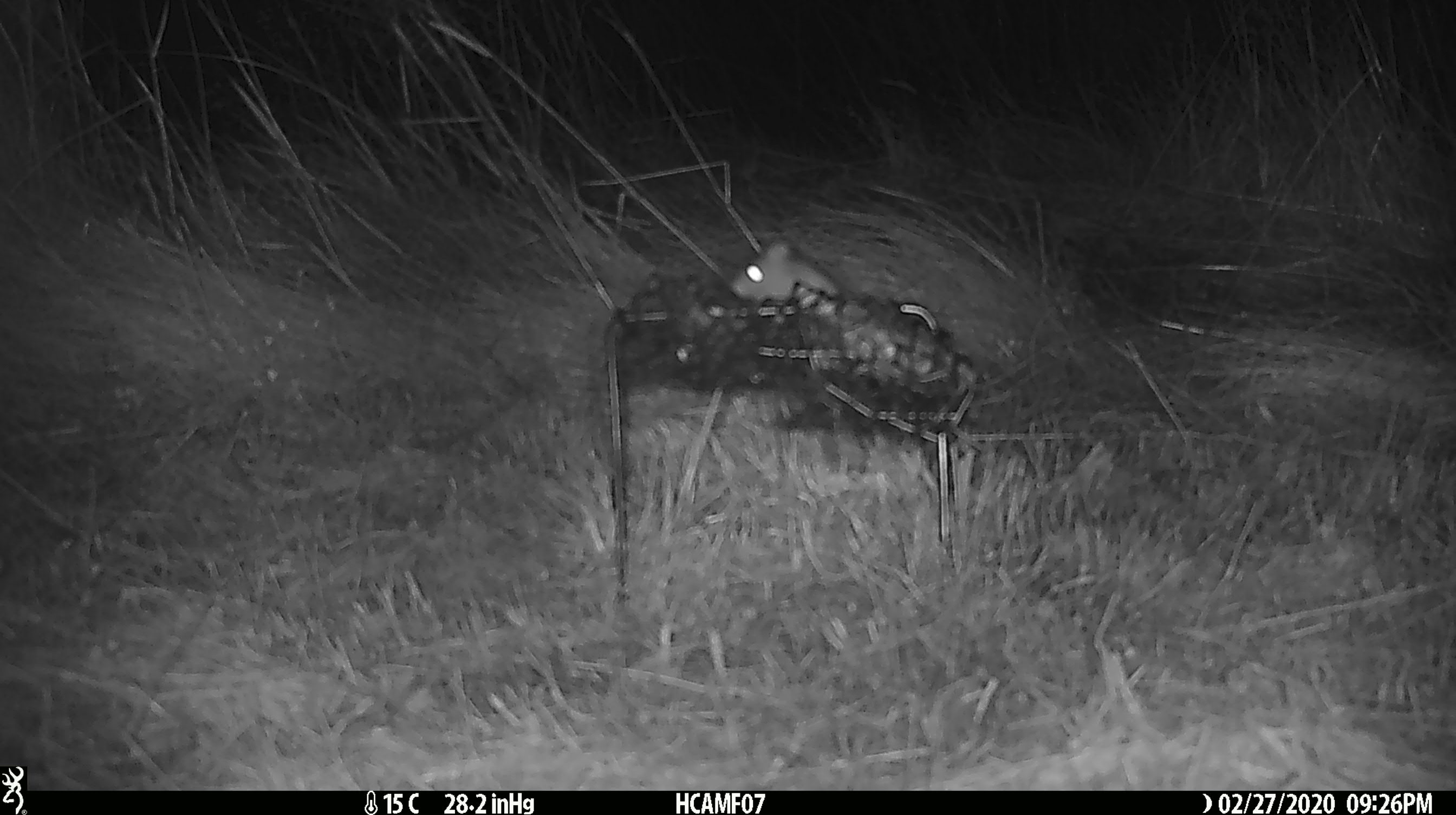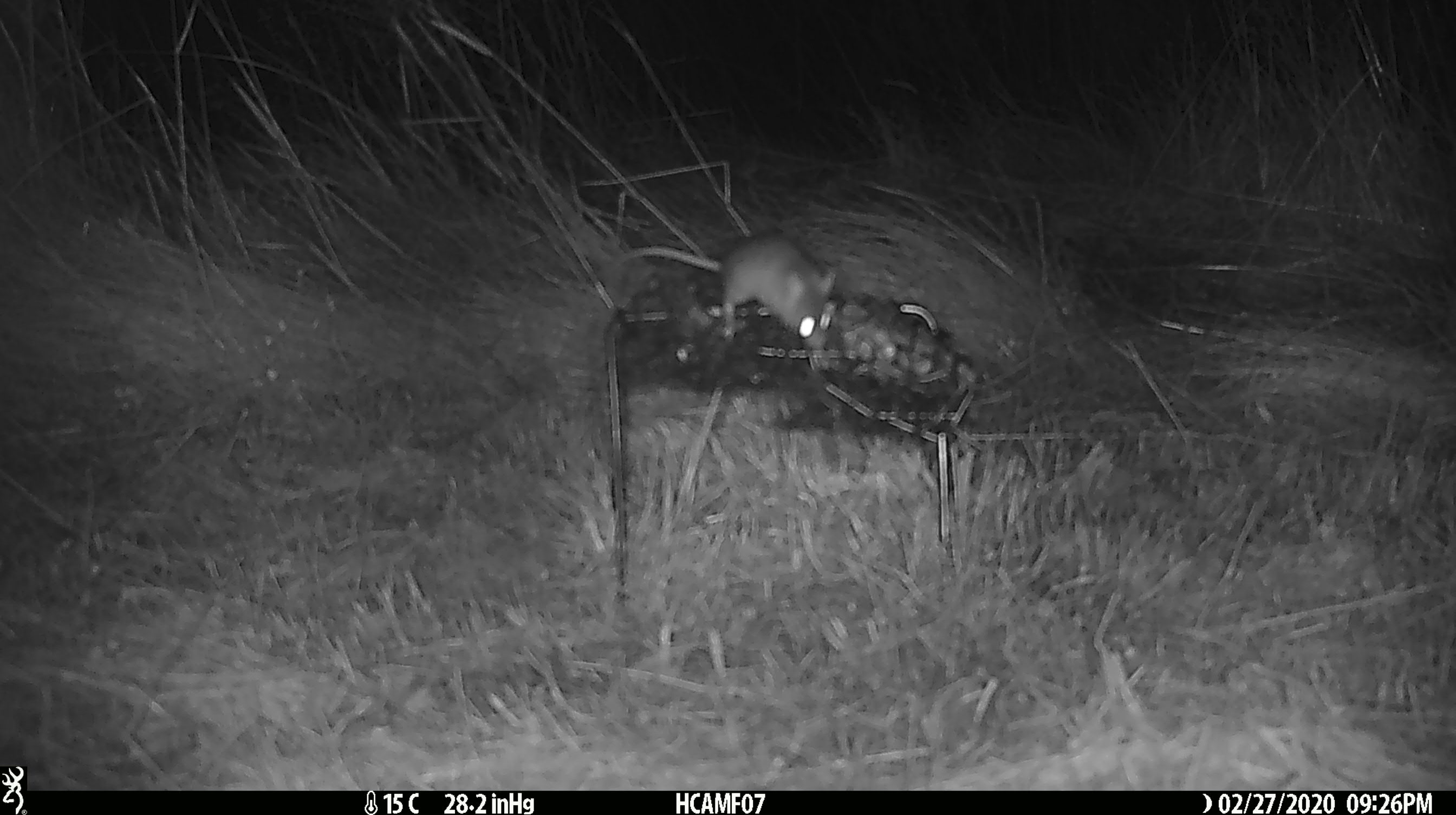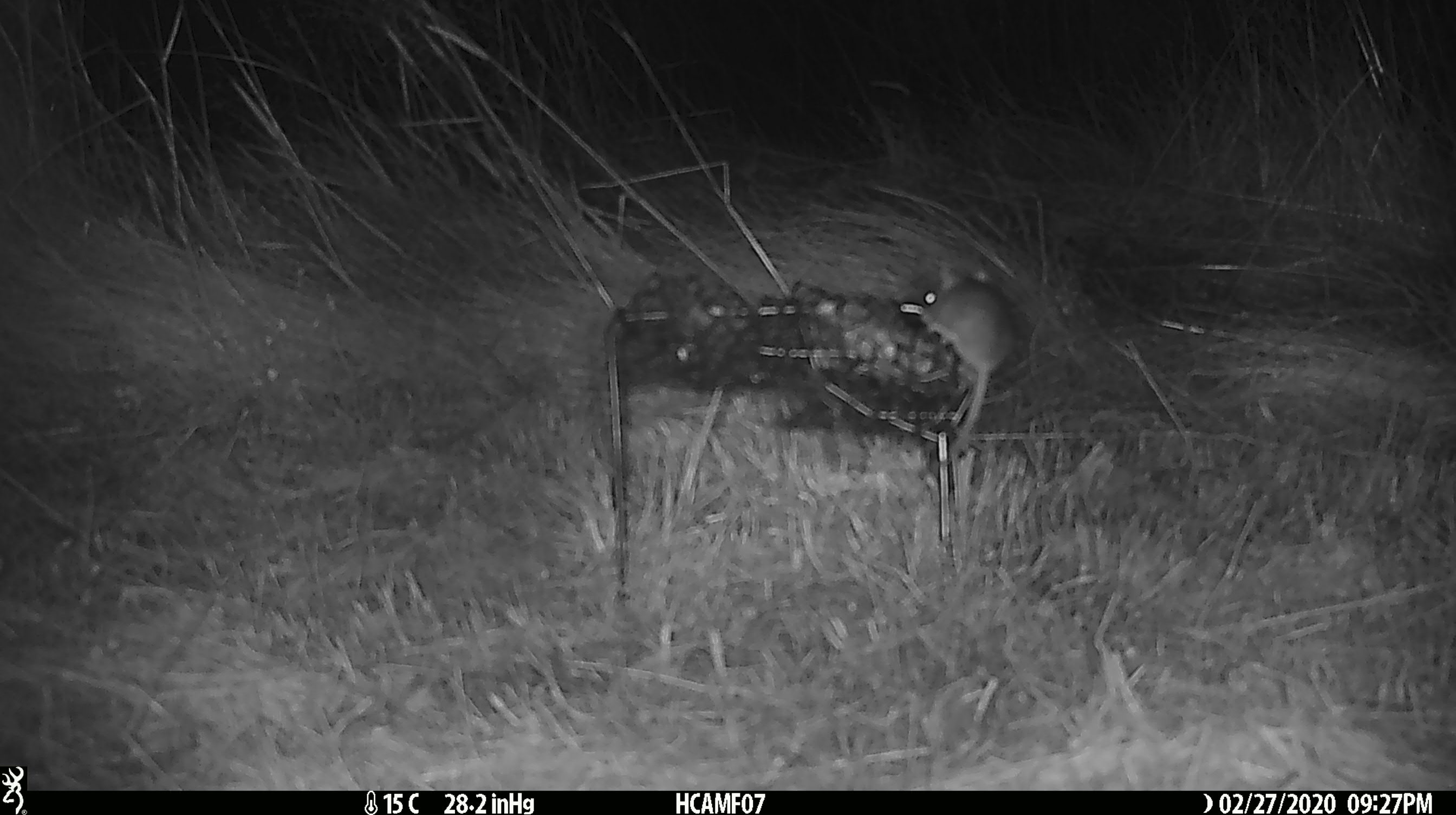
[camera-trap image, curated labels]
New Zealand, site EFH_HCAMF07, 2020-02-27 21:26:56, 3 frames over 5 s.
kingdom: Animalia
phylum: Chordata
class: Mammalia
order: Rodentia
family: Muridae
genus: Mus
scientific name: Mus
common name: mouse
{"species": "mouse (Mus)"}